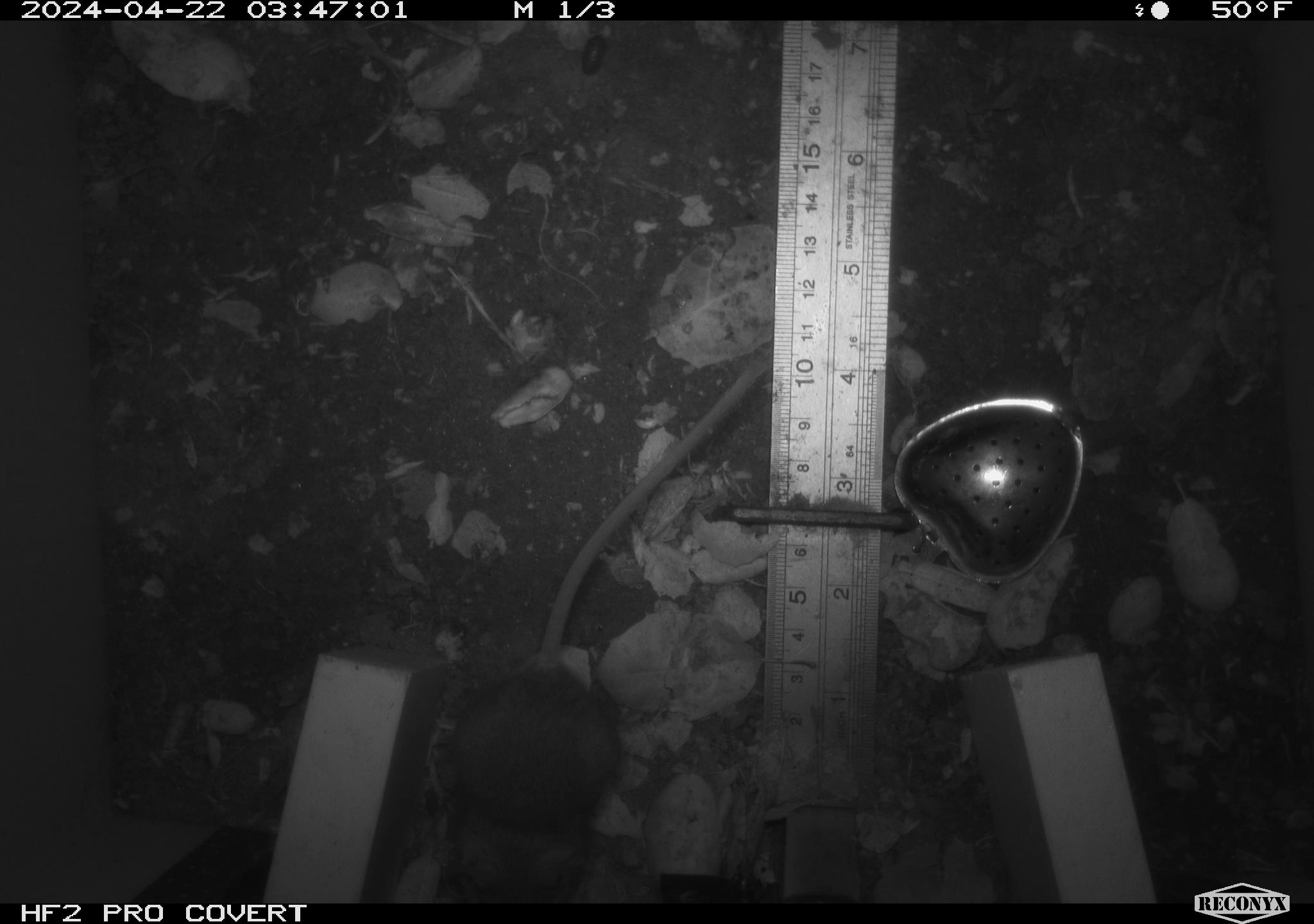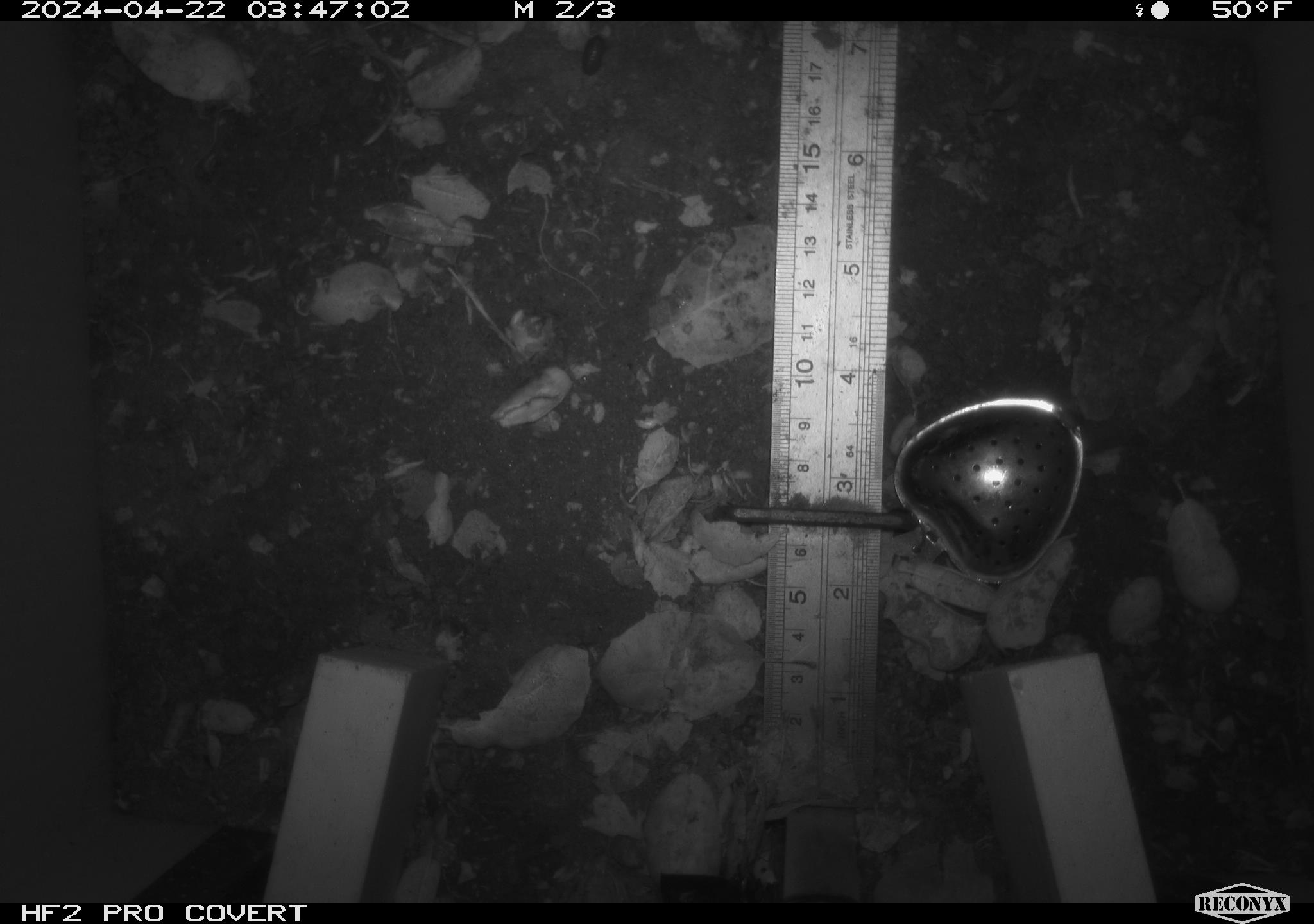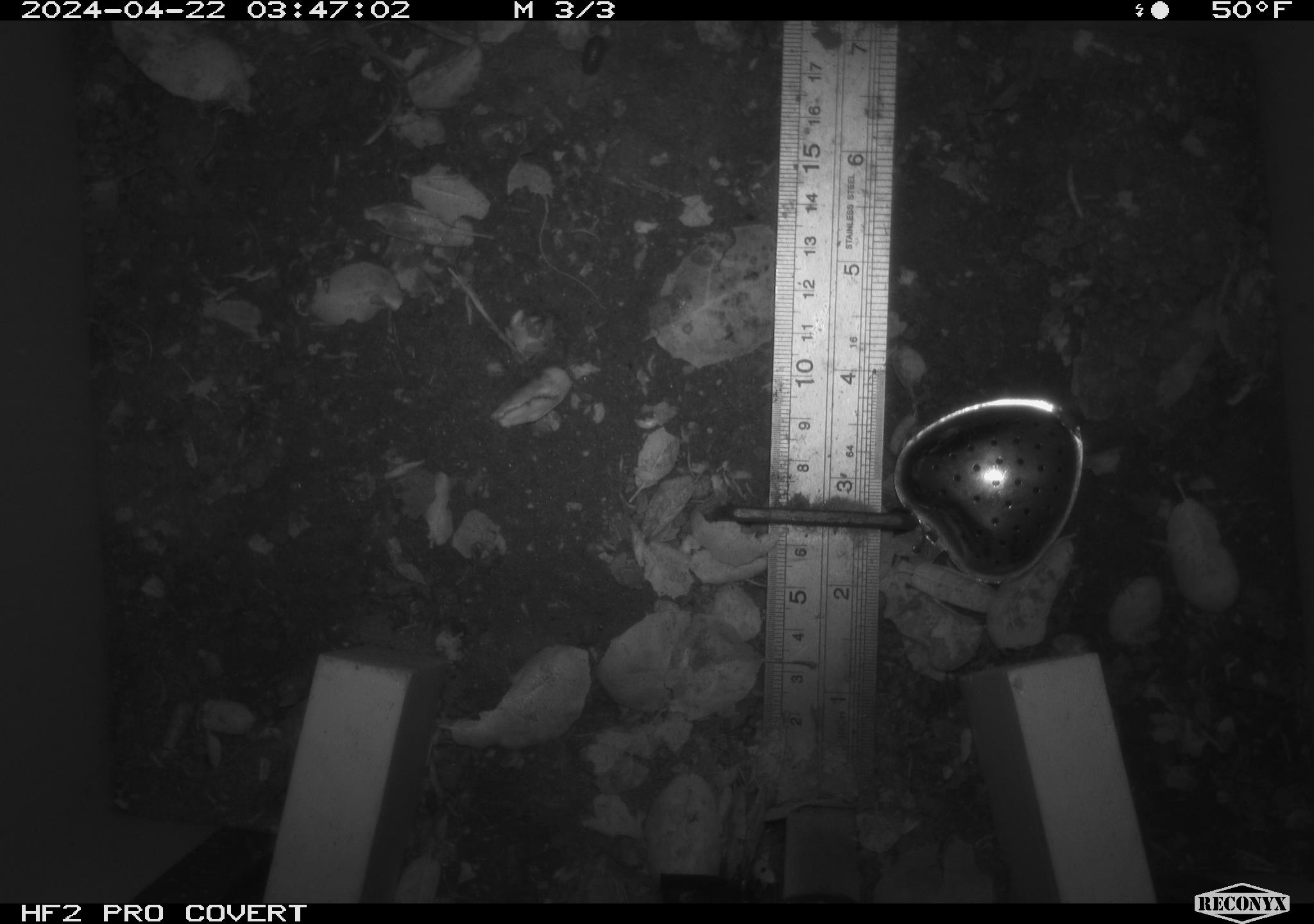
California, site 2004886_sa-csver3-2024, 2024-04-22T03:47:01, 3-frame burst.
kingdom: Animalia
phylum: Chordata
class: Mammalia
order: Rodentia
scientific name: Rodentia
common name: rodent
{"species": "rodent (Rodentia)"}